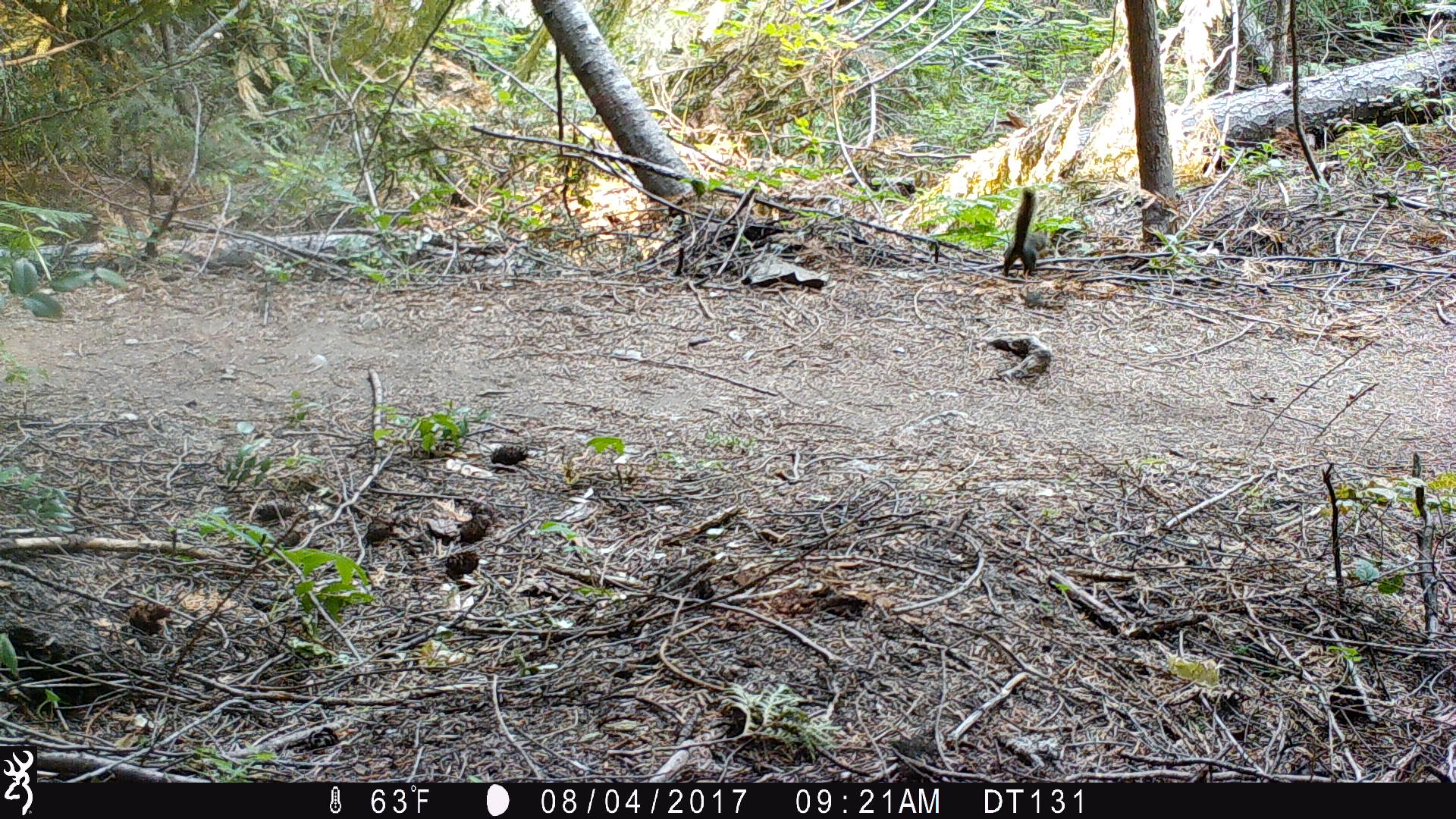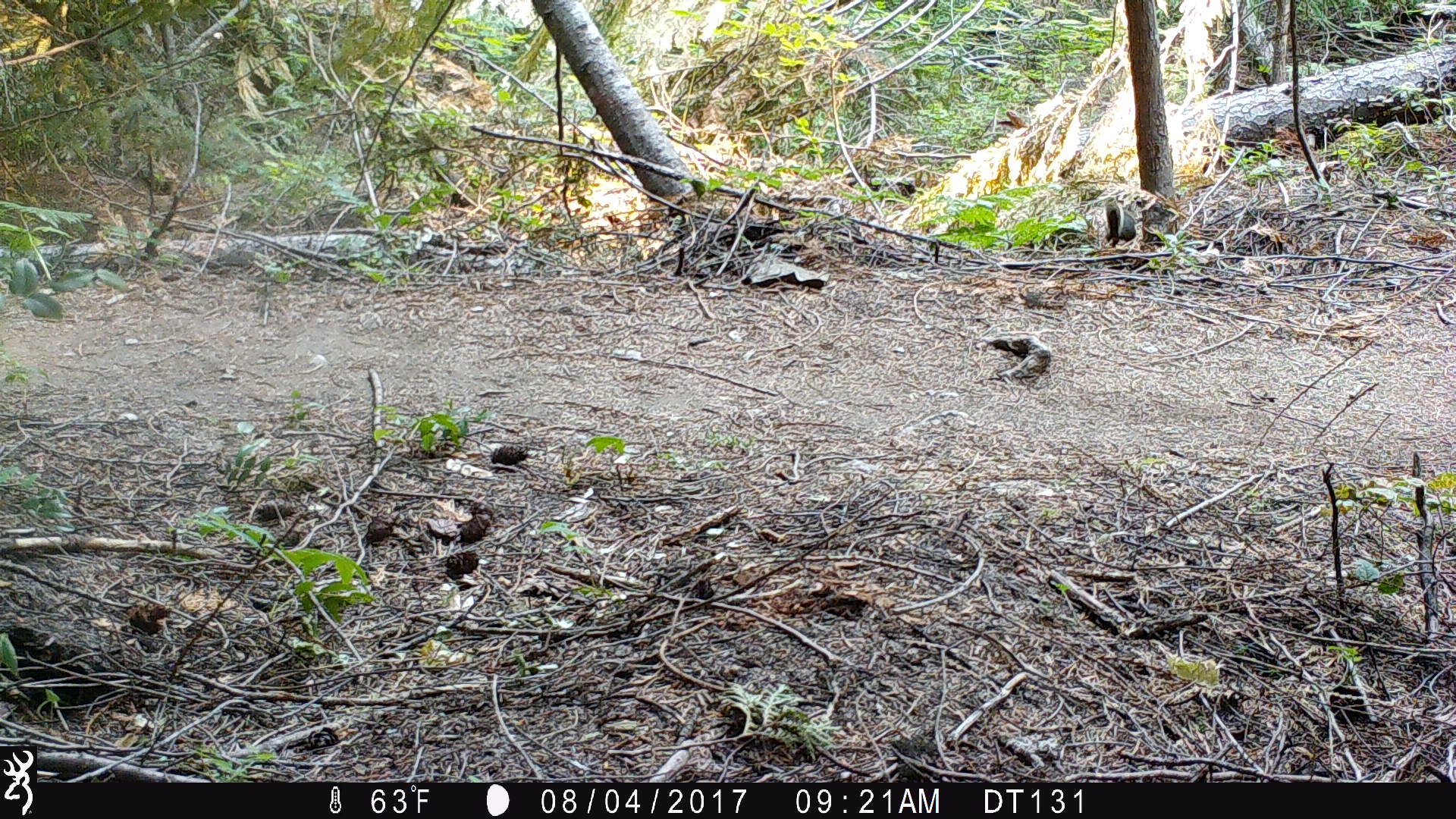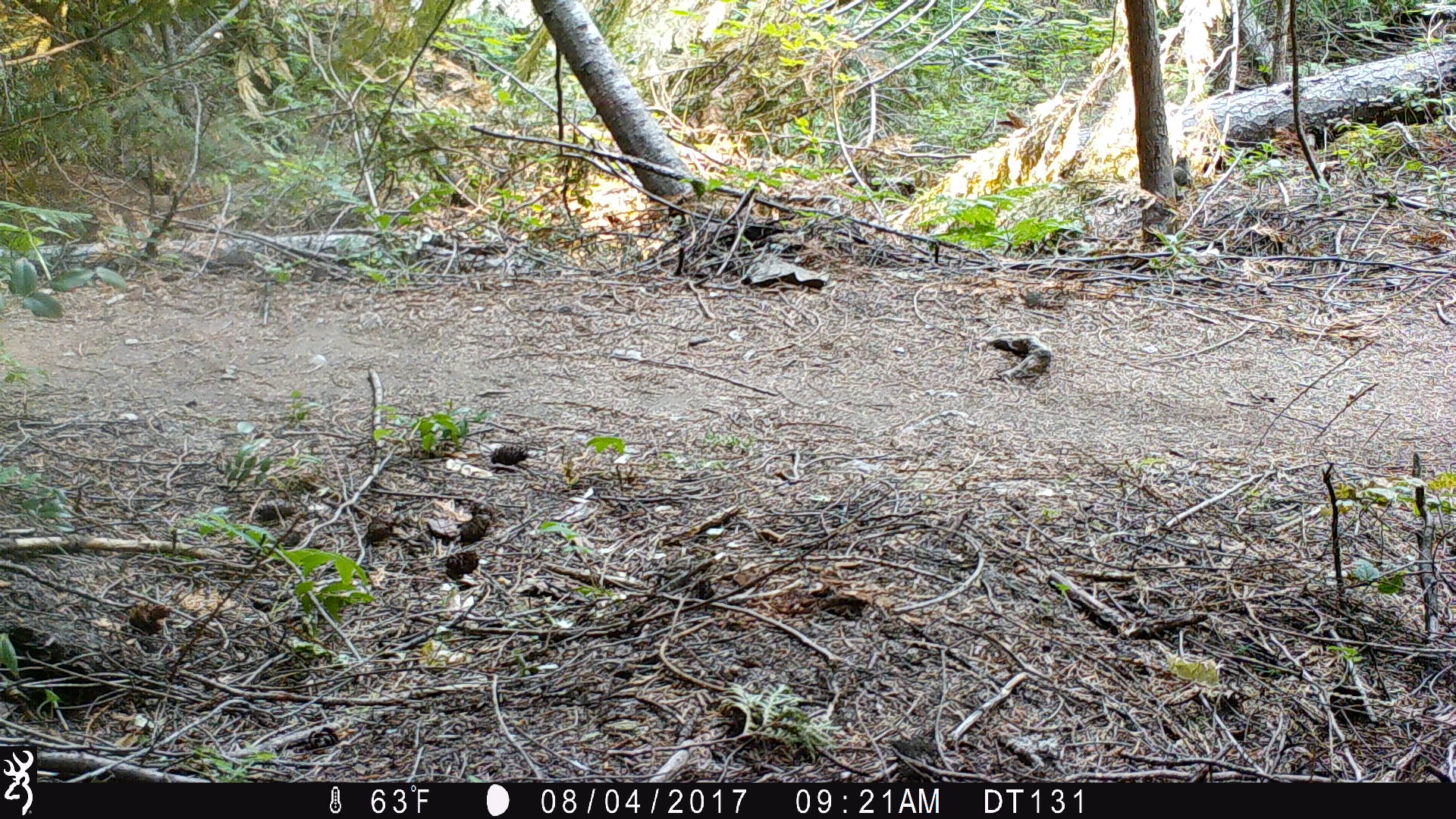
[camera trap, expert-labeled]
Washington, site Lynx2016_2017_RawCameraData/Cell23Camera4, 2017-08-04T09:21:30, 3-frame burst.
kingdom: Animalia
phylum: Chordata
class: Mammalia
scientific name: Mammalia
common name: small mammal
Small mammal (Mammalia). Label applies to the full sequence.